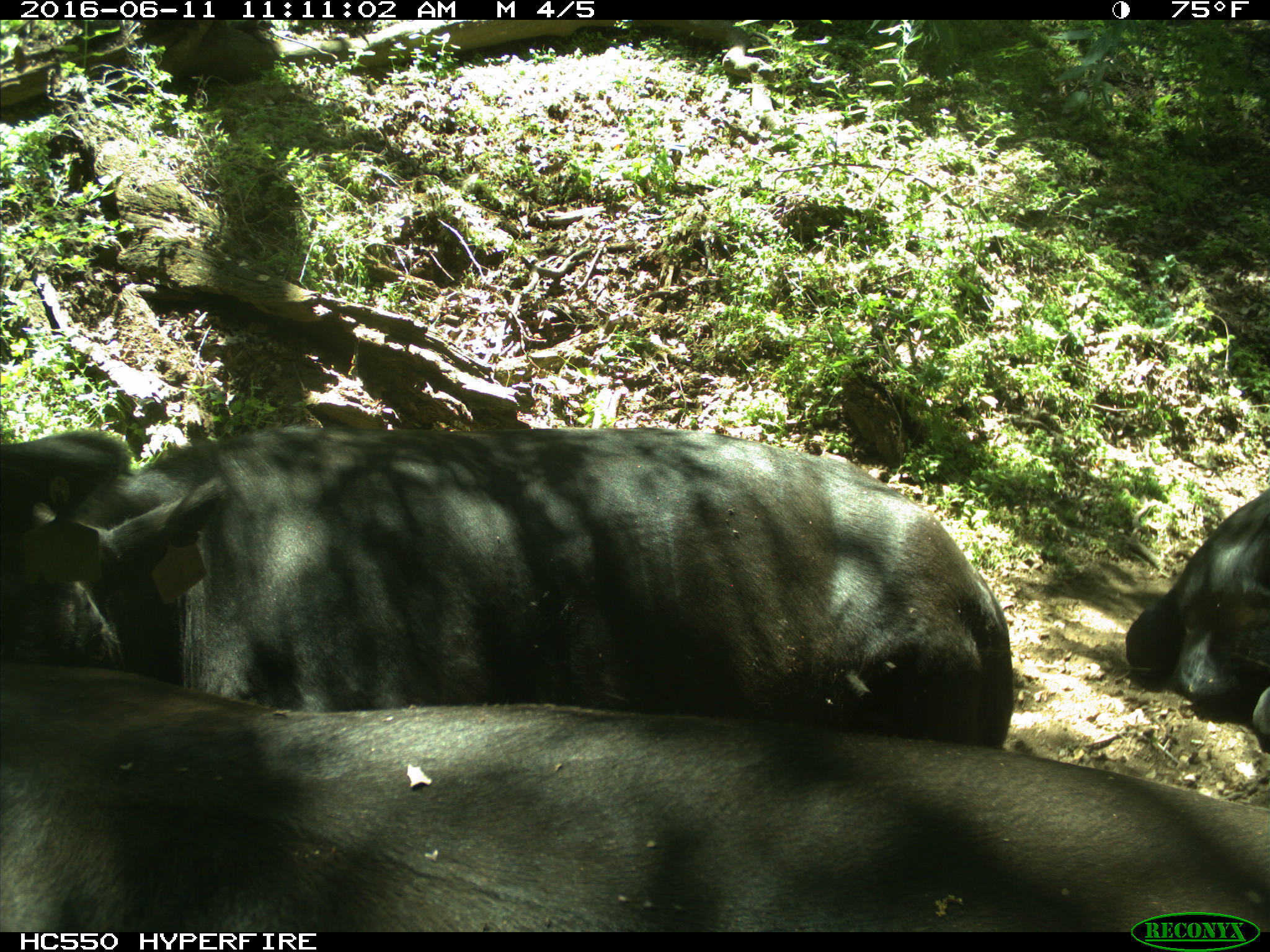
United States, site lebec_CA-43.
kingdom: Animalia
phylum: Chordata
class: Mammalia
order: Artiodactyla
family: Bovidae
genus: Bos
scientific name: Bos taurus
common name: domestic cow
Bos taurus (domestic cow).